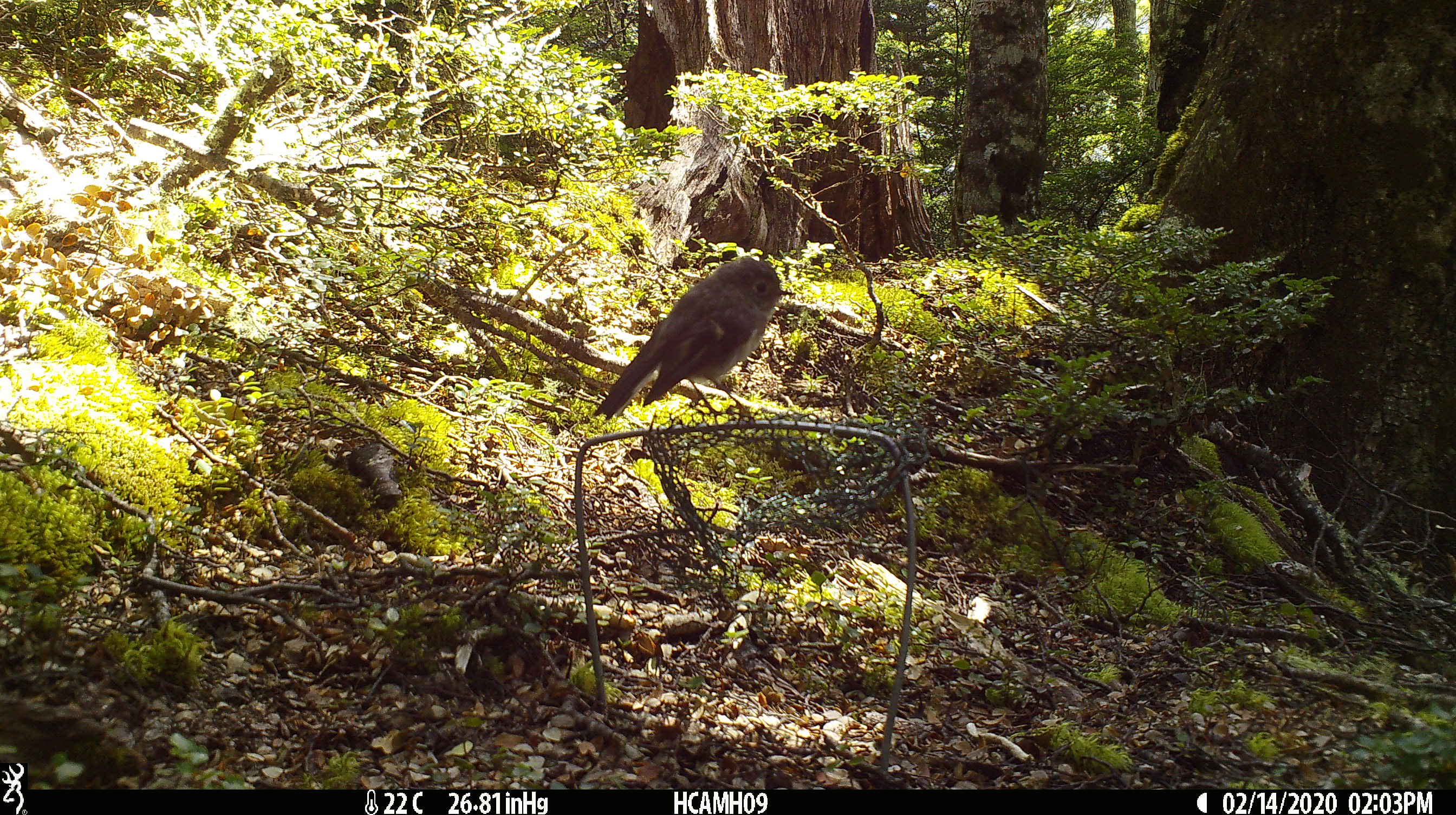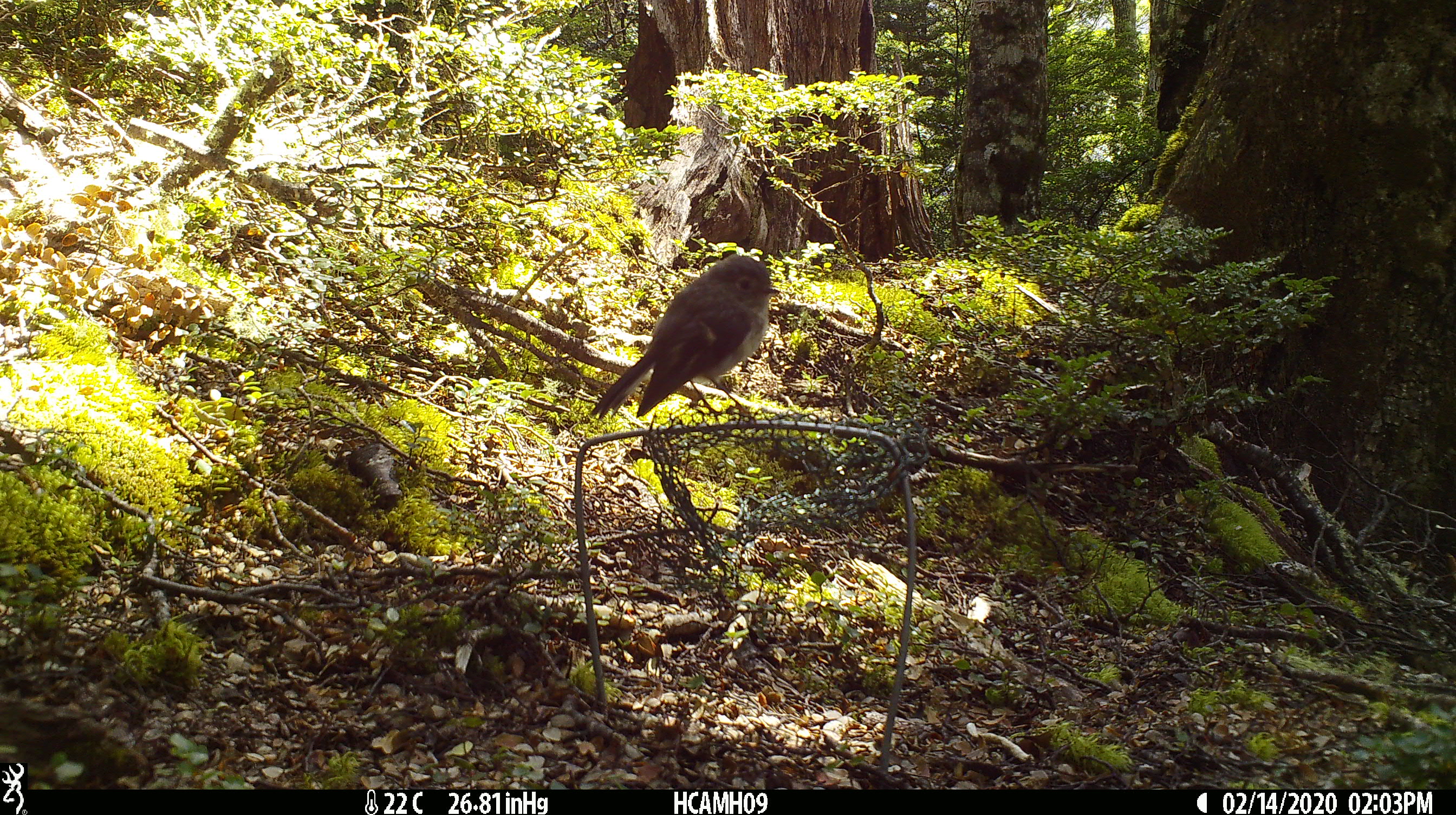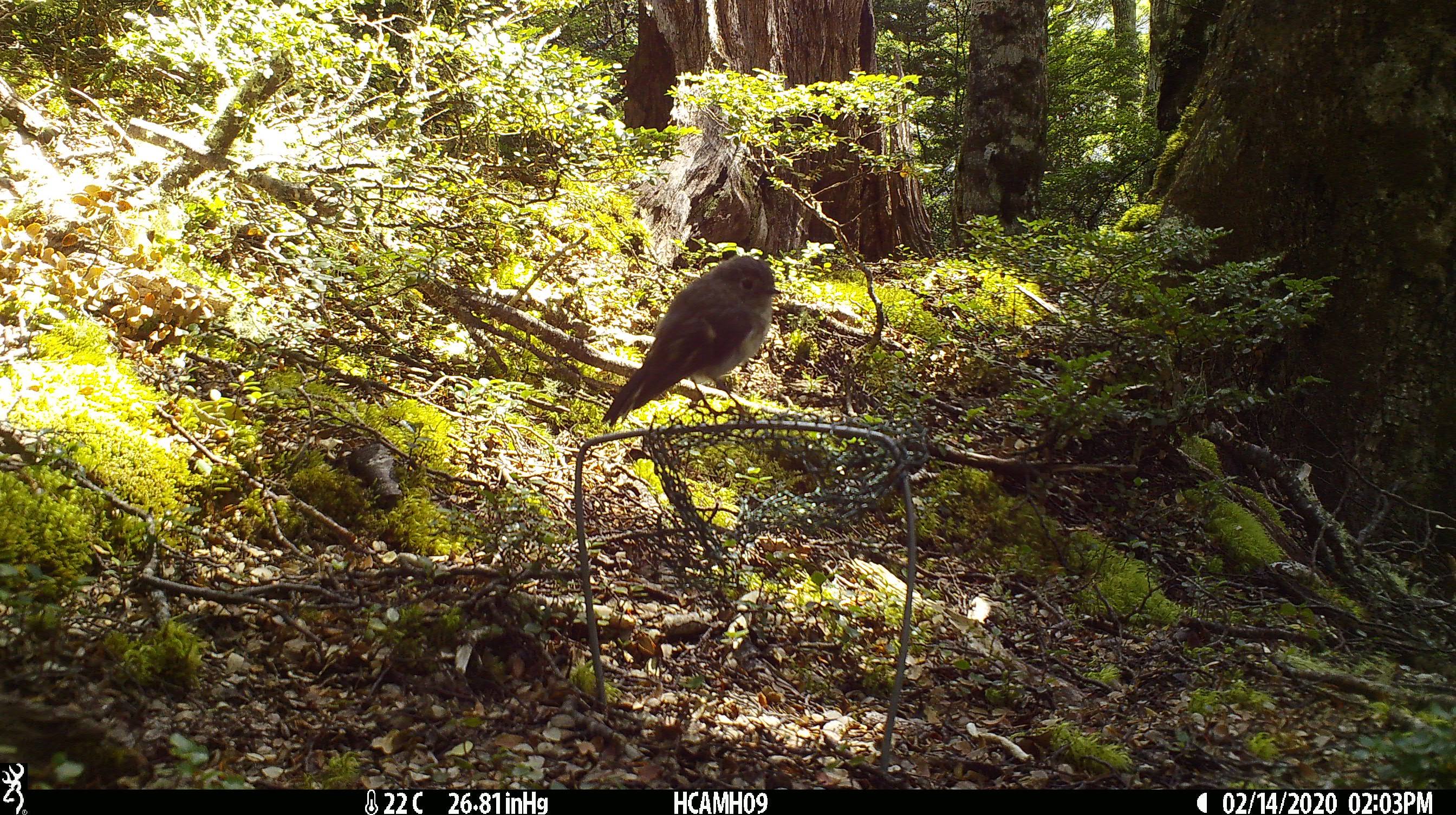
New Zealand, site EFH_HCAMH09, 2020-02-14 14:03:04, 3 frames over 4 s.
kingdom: Animalia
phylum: Chordata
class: Aves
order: Passeriformes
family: Petroicidae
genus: Petroica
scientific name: Petroica macrocephala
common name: tomtit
Tomtit (Petroica macrocephala).